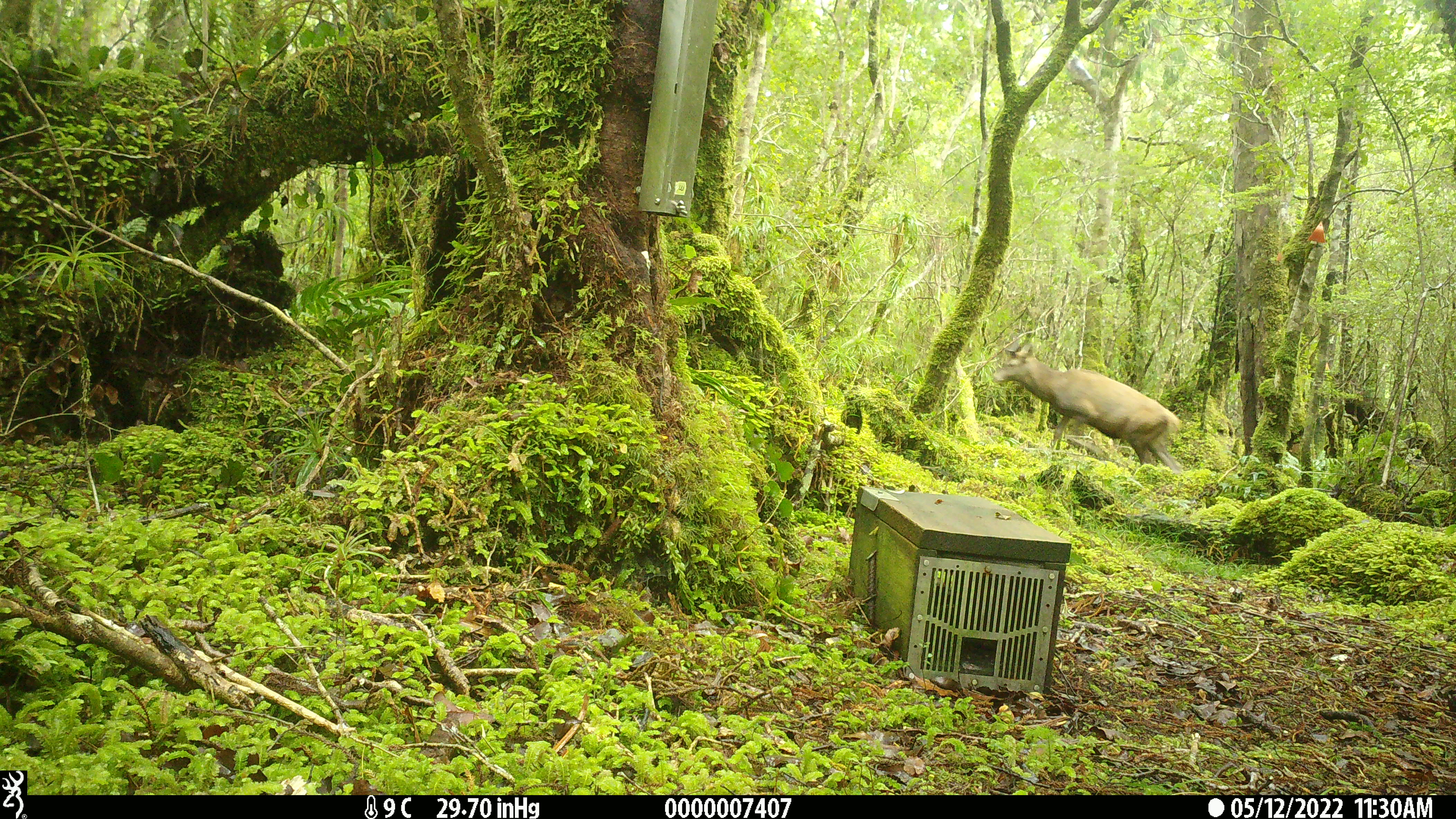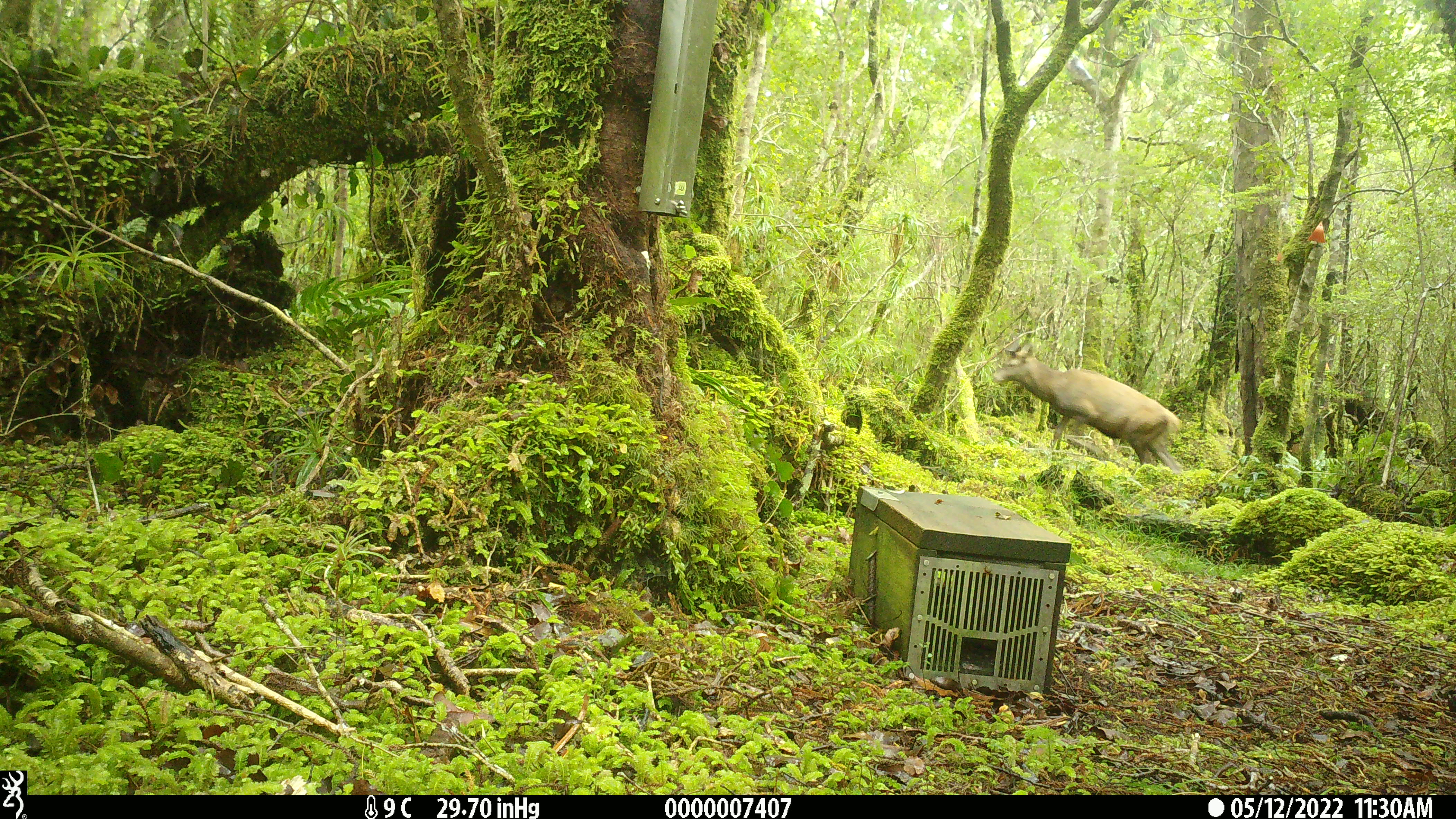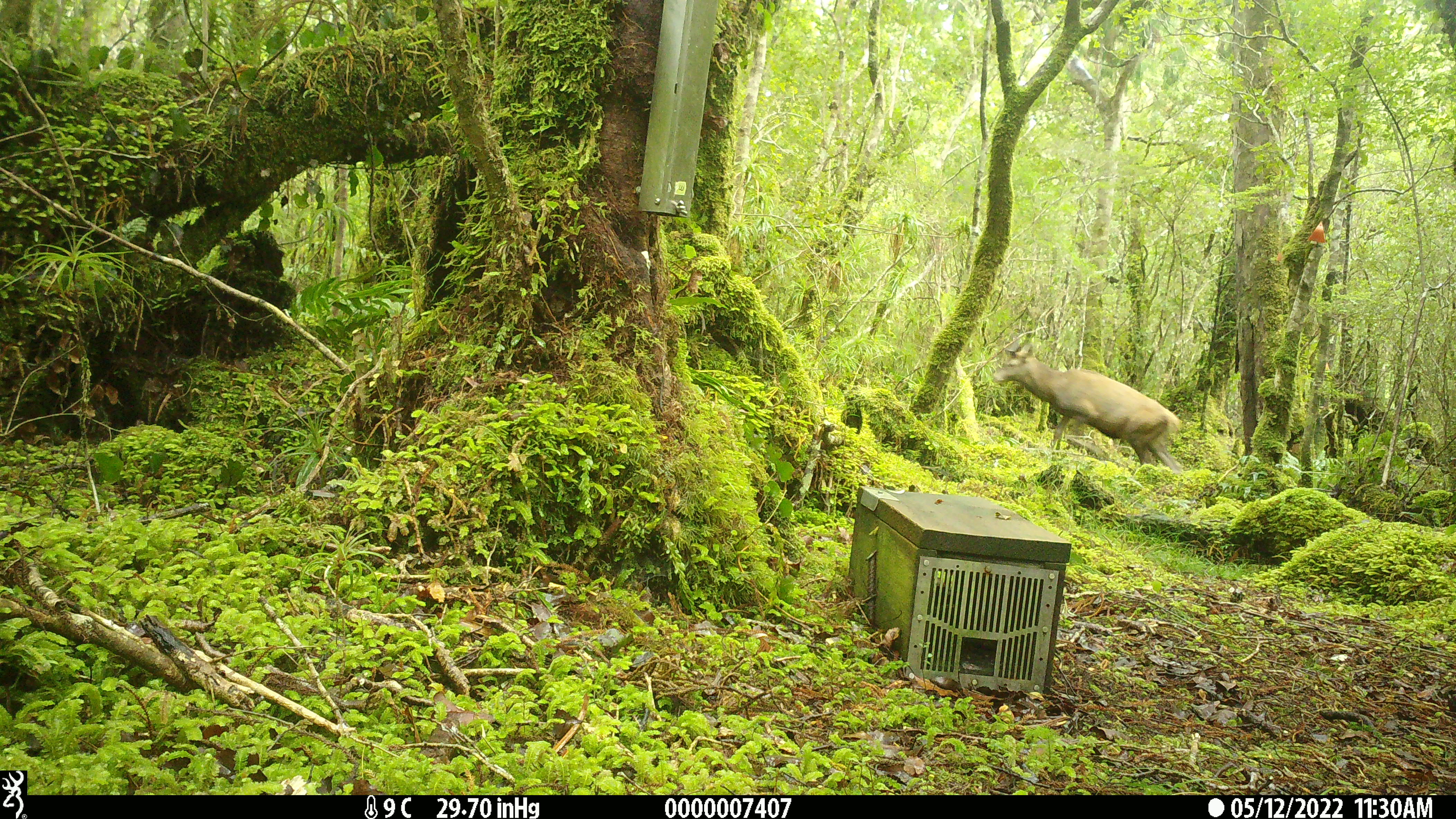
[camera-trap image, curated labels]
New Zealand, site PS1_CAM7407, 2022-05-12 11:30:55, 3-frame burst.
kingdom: Animalia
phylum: Chordata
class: Mammalia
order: Artiodactyla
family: Cervidae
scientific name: Cervidae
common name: deer